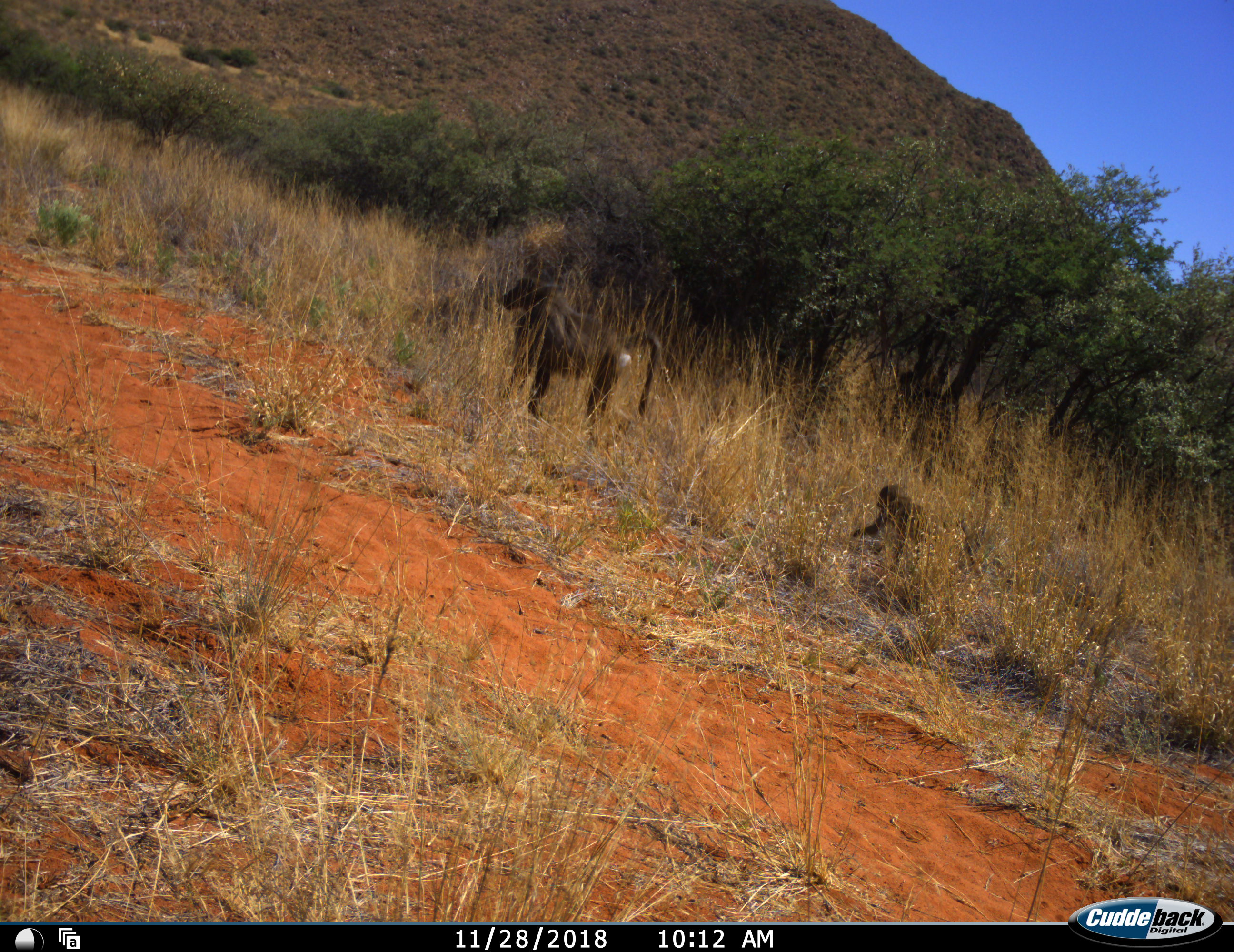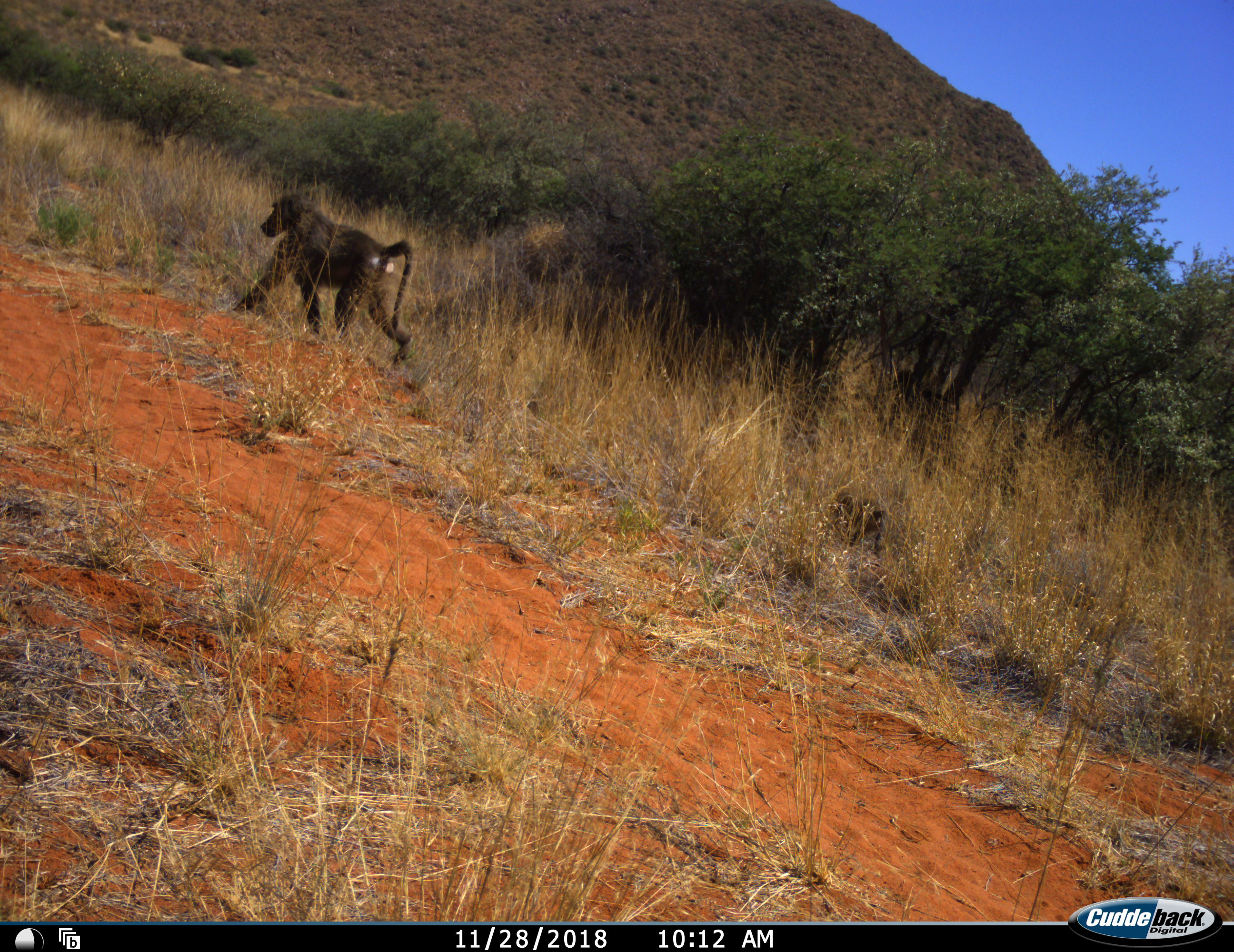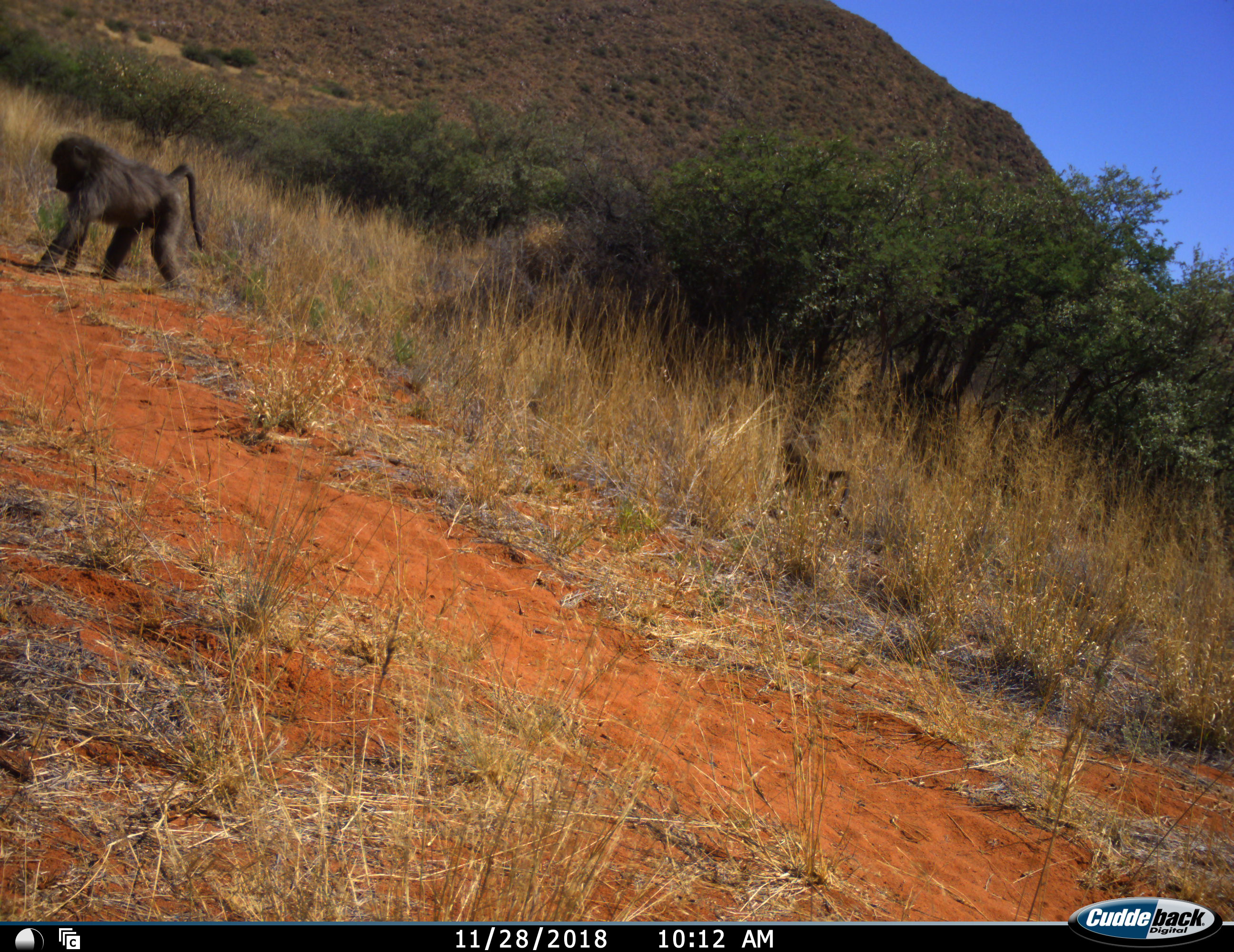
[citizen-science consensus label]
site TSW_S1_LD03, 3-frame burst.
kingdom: Animalia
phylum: Chordata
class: Mammalia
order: Primates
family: Cercopithecidae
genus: Papio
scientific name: Papio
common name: baboon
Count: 2.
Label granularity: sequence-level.